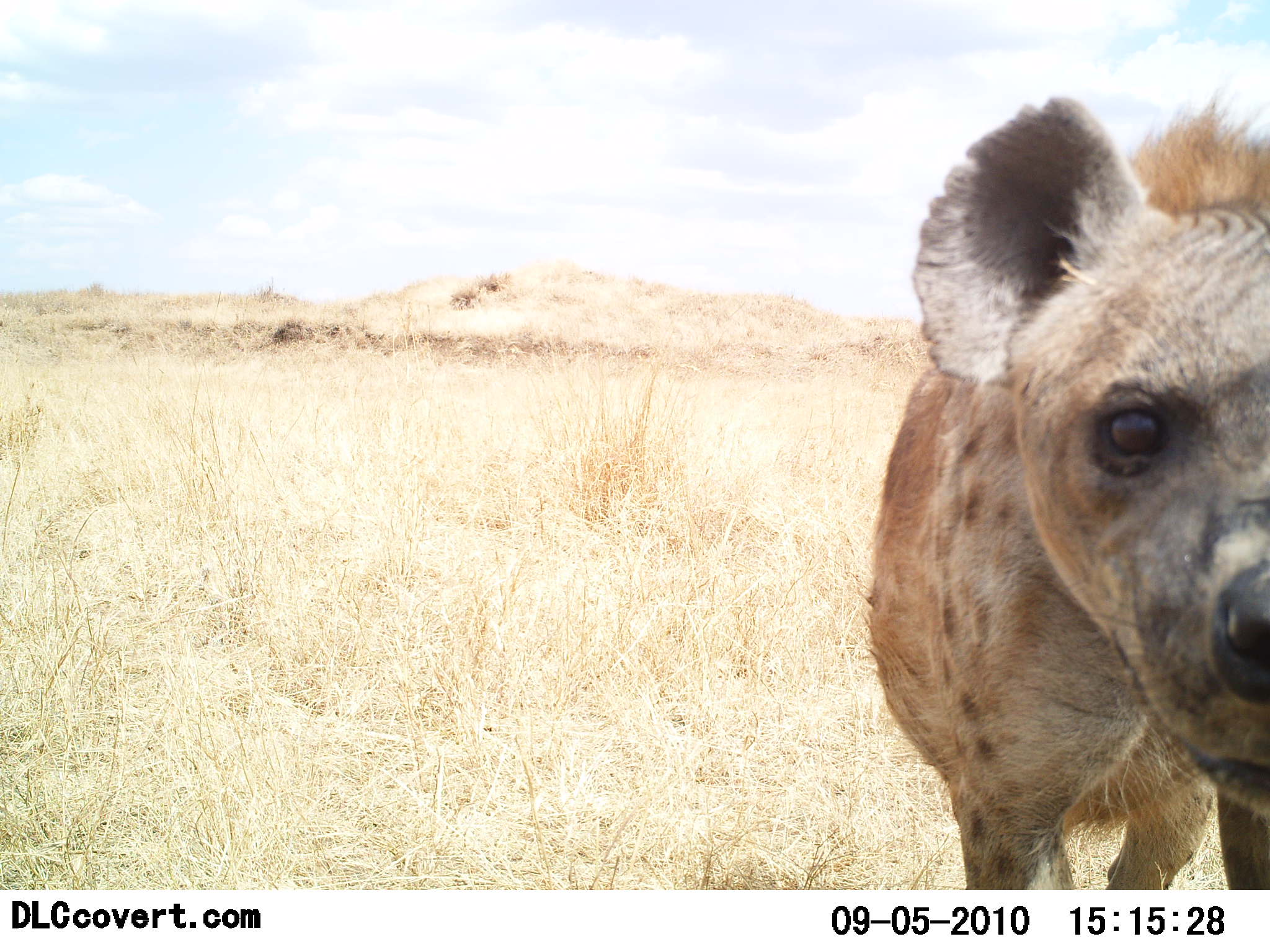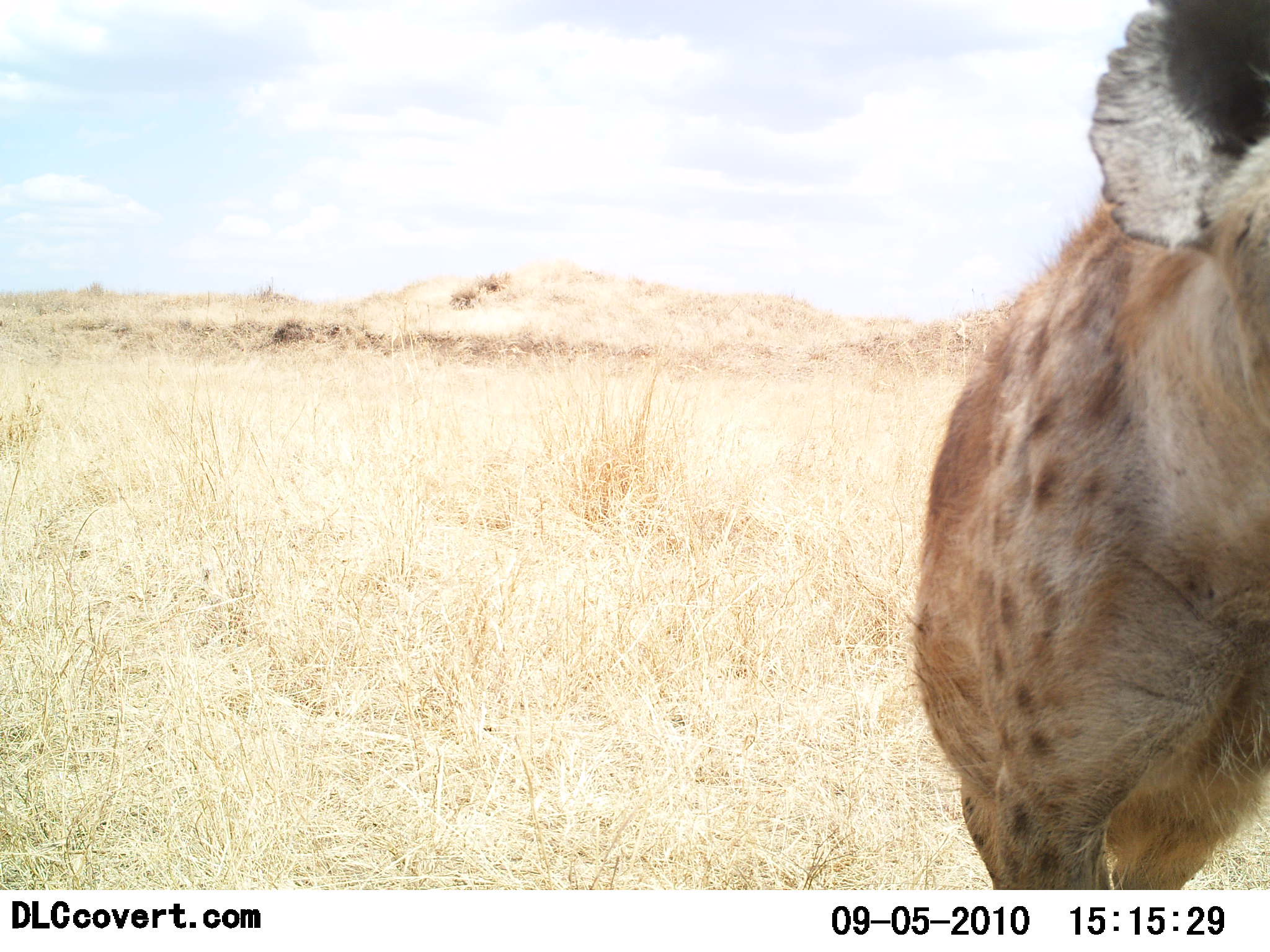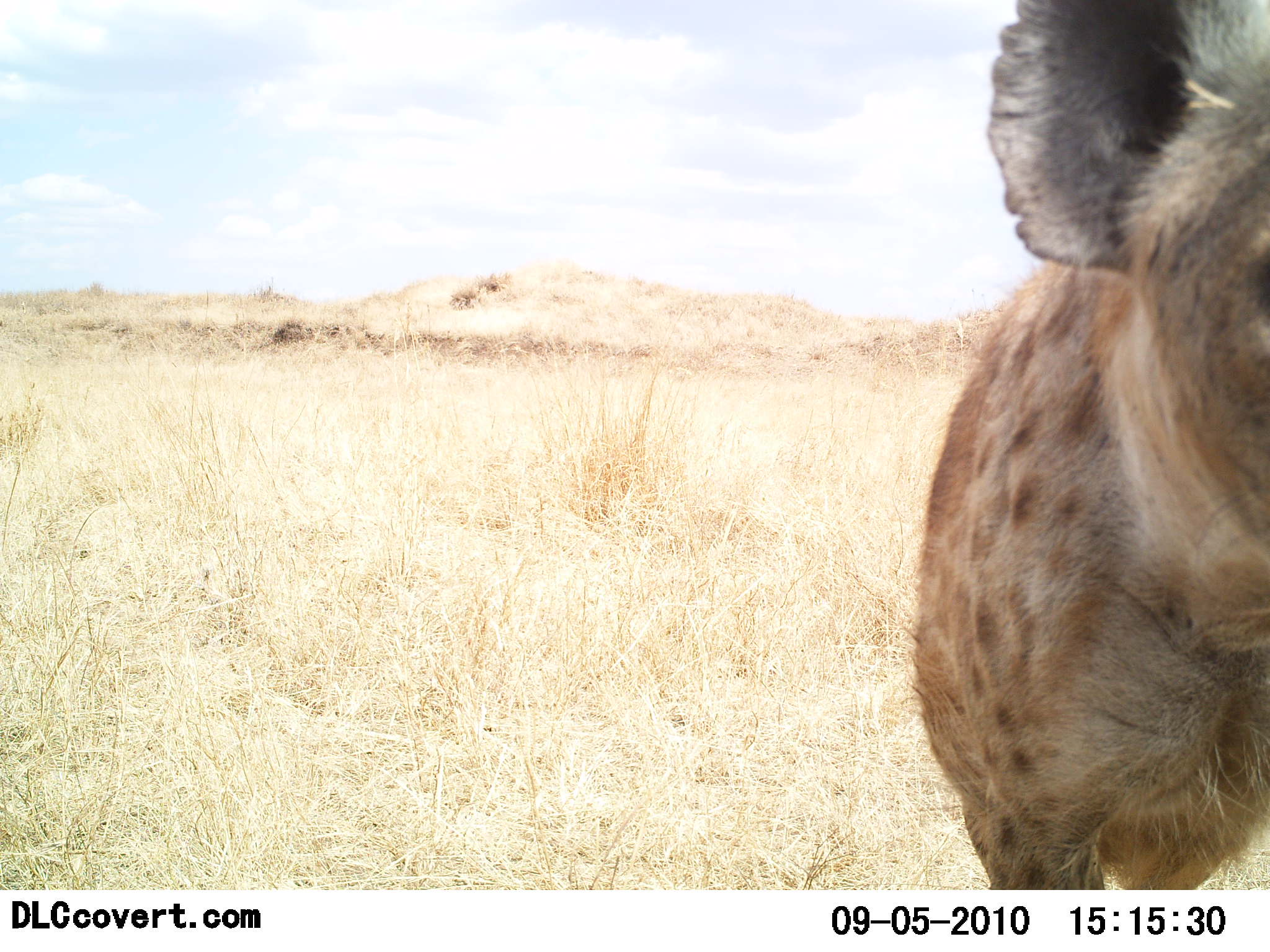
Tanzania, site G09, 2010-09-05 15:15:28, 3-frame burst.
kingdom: Animalia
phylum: Chordata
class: Mammalia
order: Carnivora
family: Hyaenidae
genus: Crocuta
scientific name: Crocuta crocuta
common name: spotted hyena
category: hyenaspotted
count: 1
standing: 79%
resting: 0%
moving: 14%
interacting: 14%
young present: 0%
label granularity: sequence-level